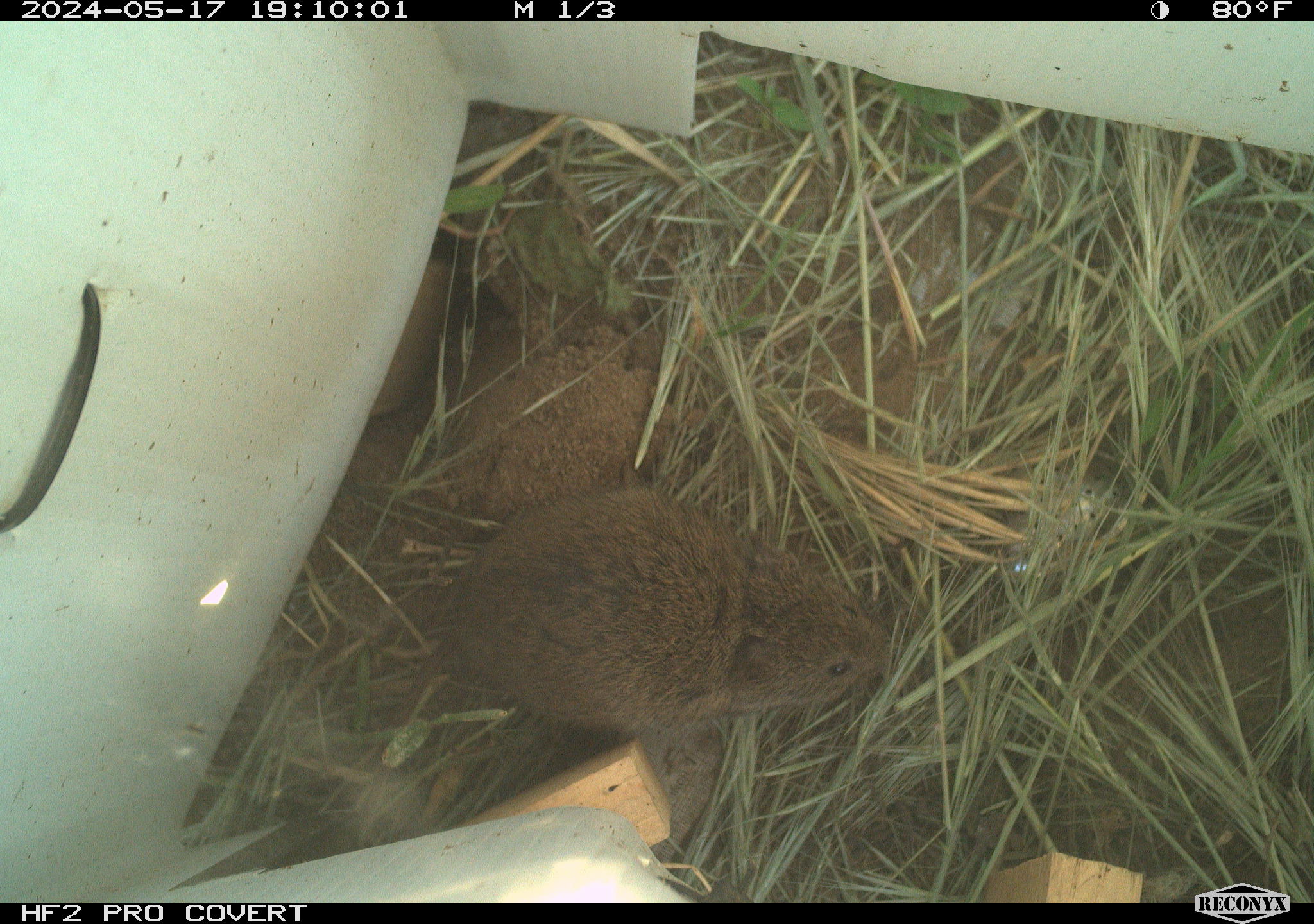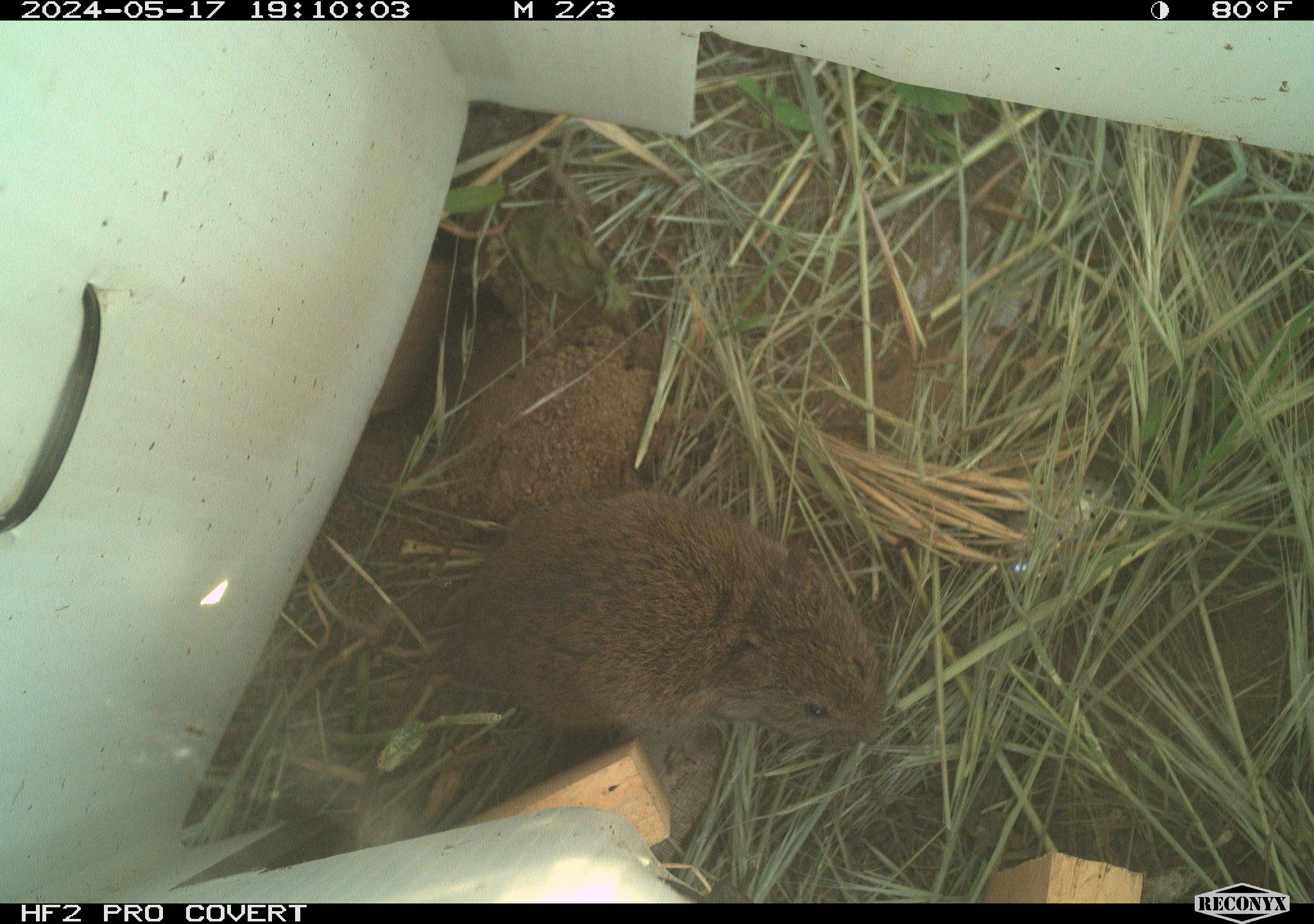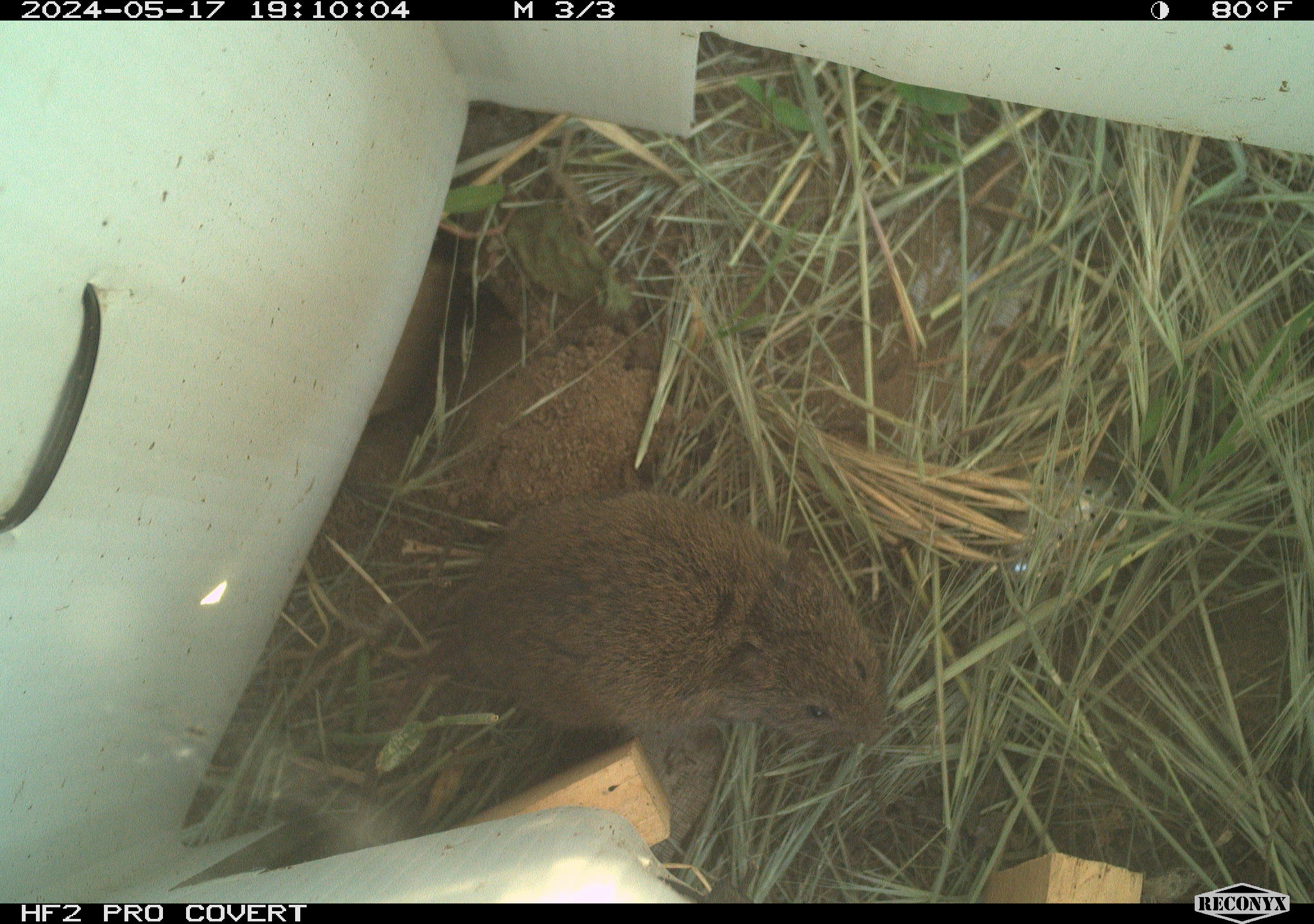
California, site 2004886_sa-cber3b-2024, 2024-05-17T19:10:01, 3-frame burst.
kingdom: Animalia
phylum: Chordata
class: Mammalia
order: Rodentia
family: Cricetidae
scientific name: Arvicolinae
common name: voles, lemmings, and muskrats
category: arvicolinae subfamily